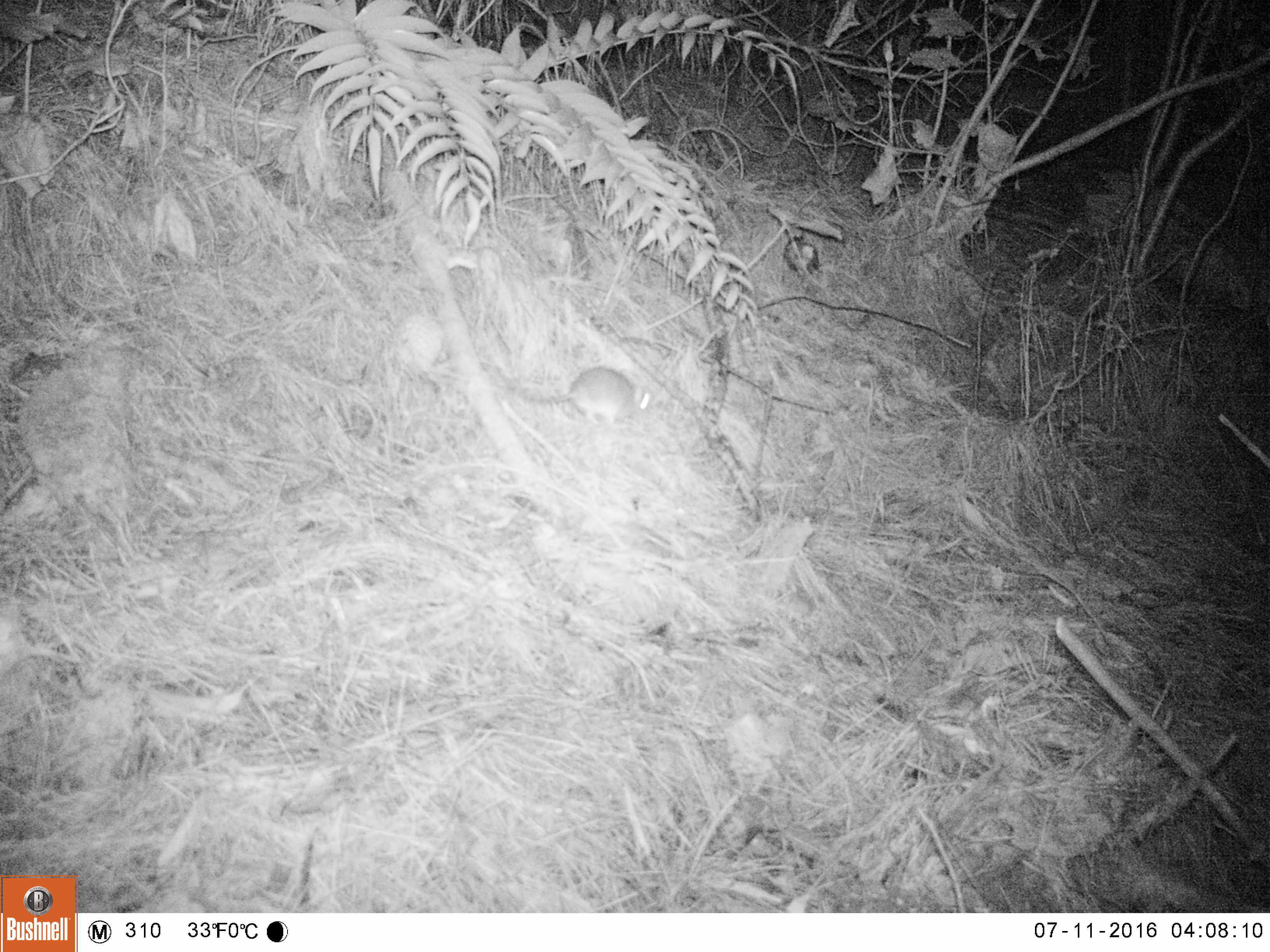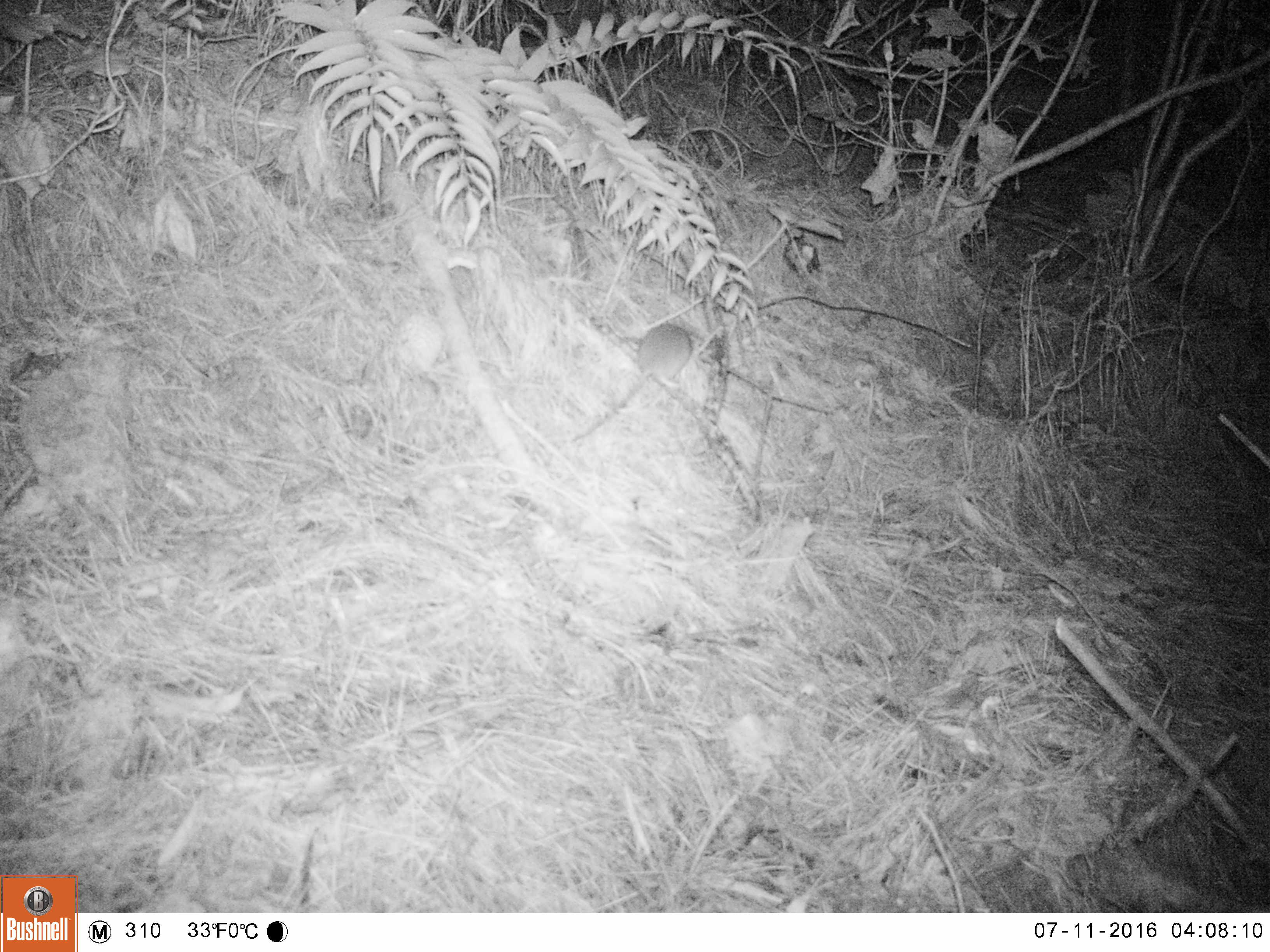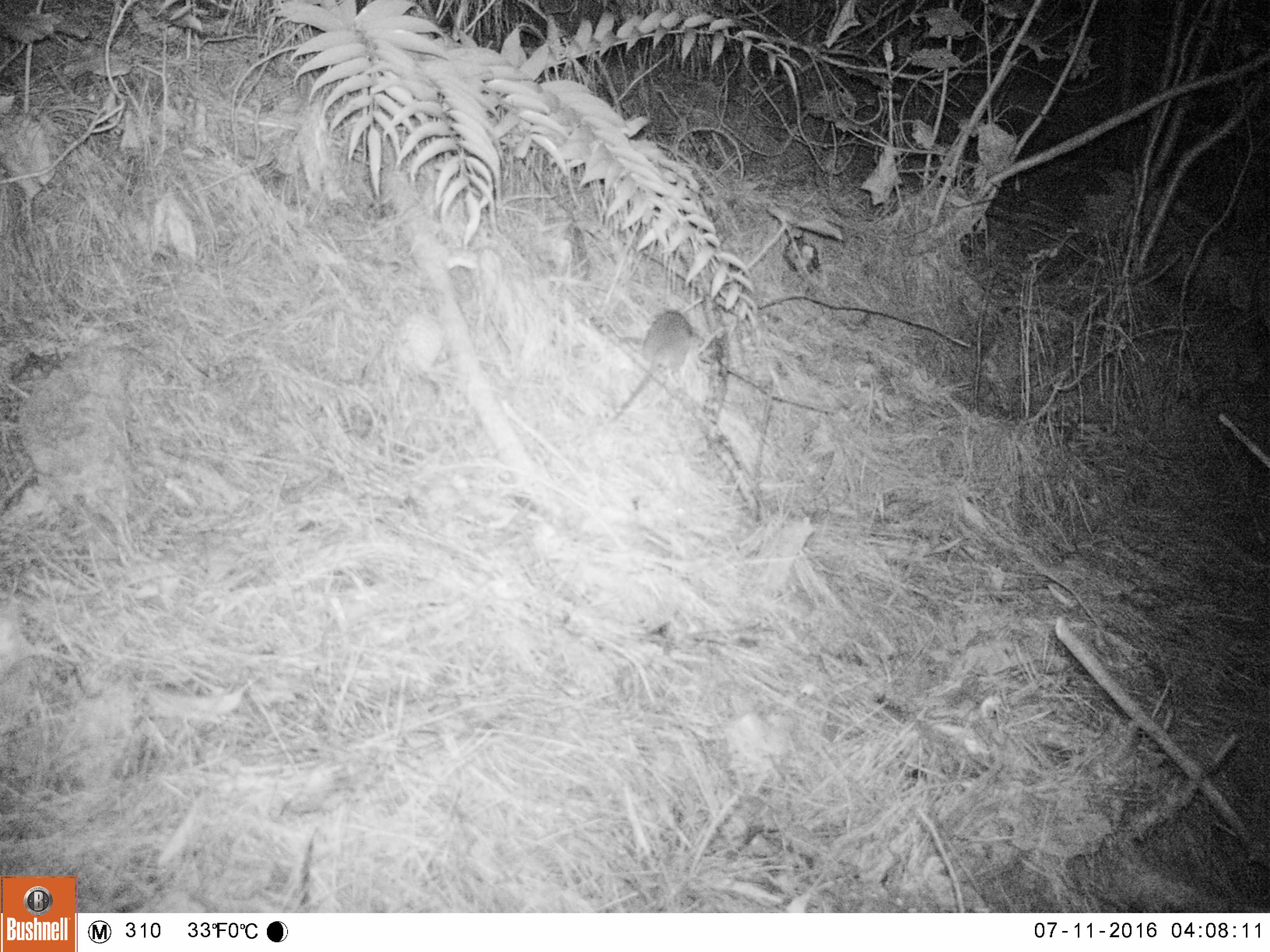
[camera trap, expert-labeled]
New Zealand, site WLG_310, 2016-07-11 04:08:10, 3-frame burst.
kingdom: Animalia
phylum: Chordata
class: Mammalia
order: Rodentia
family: Muridae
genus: Rattus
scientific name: Rattus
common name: rat